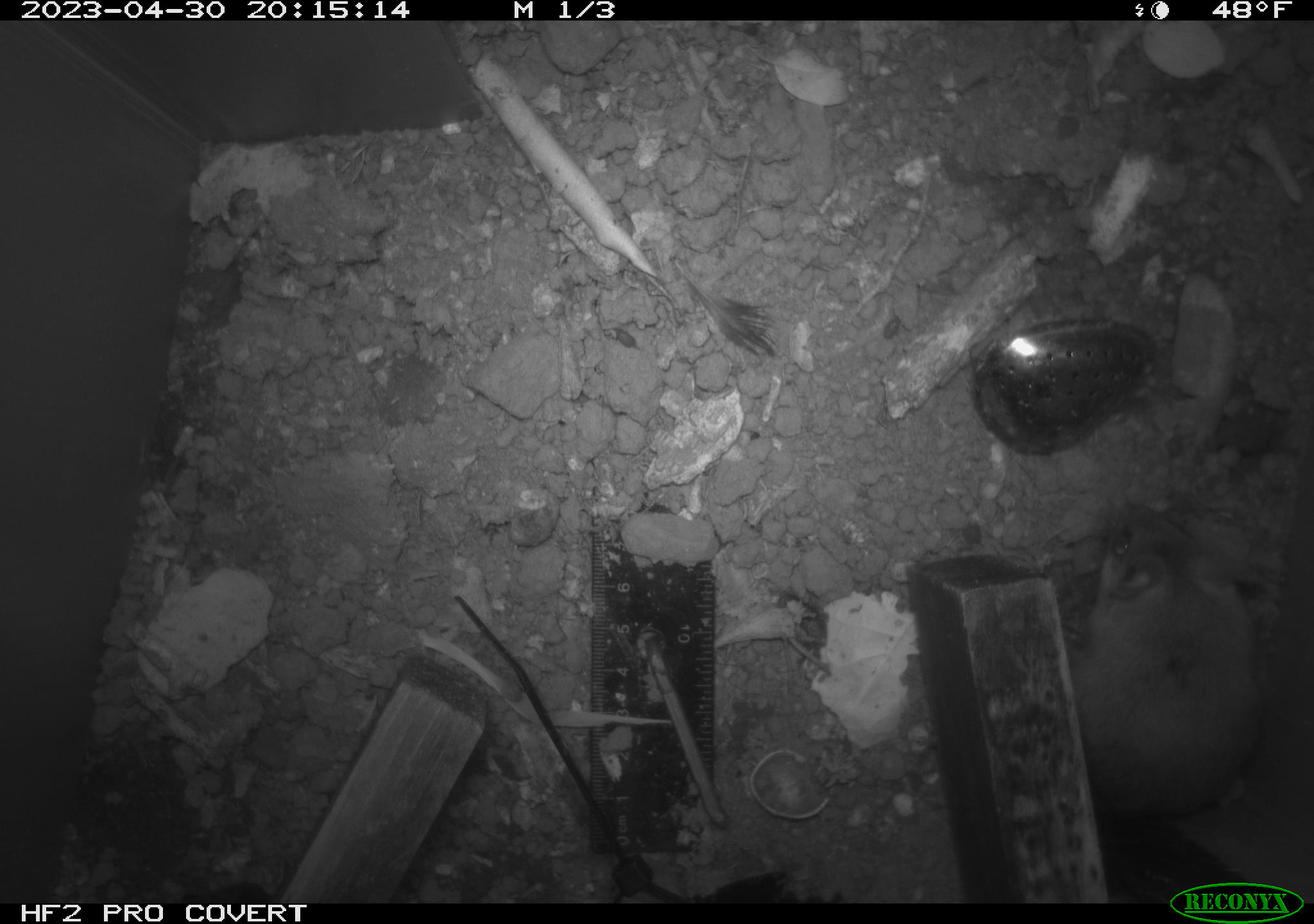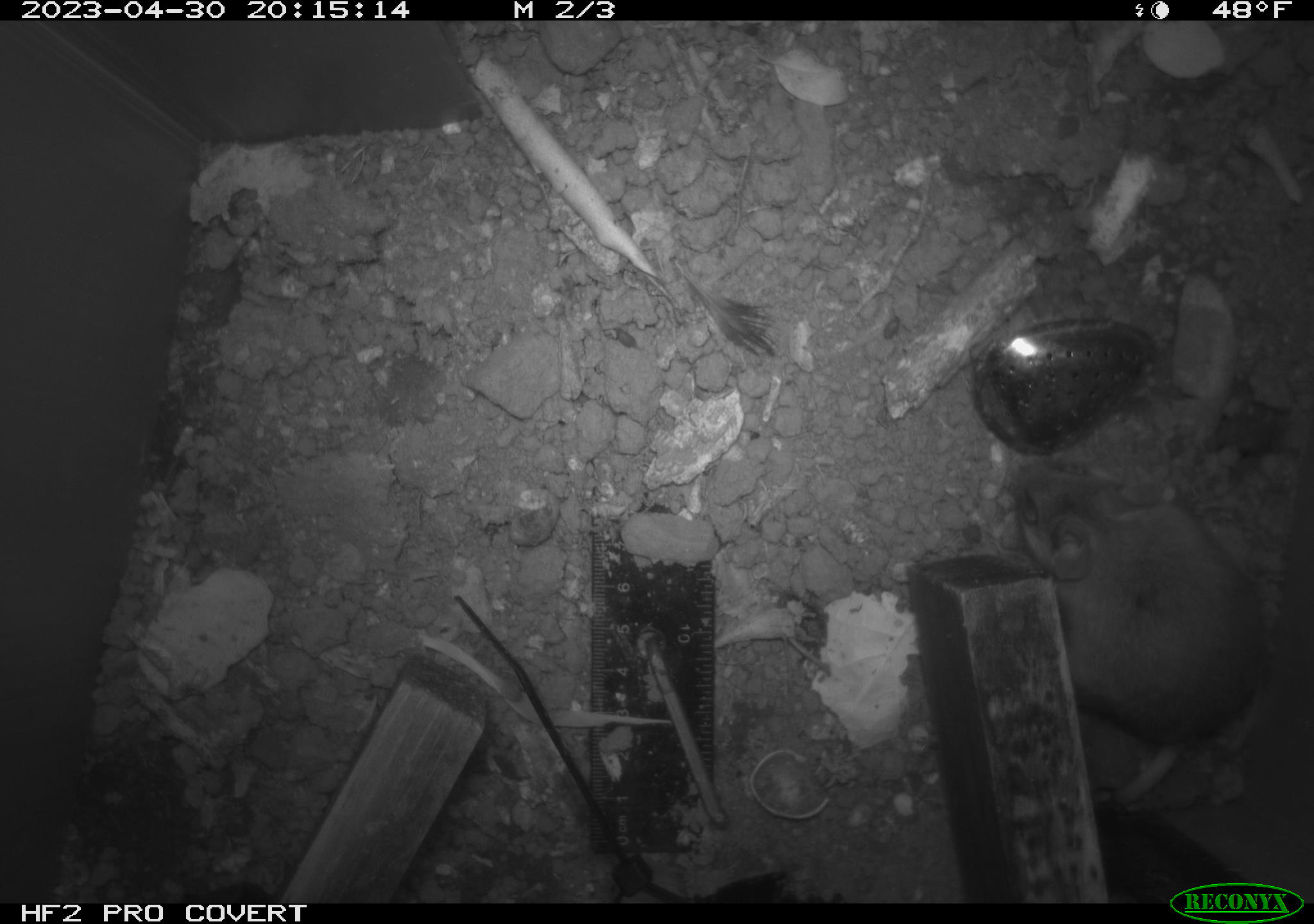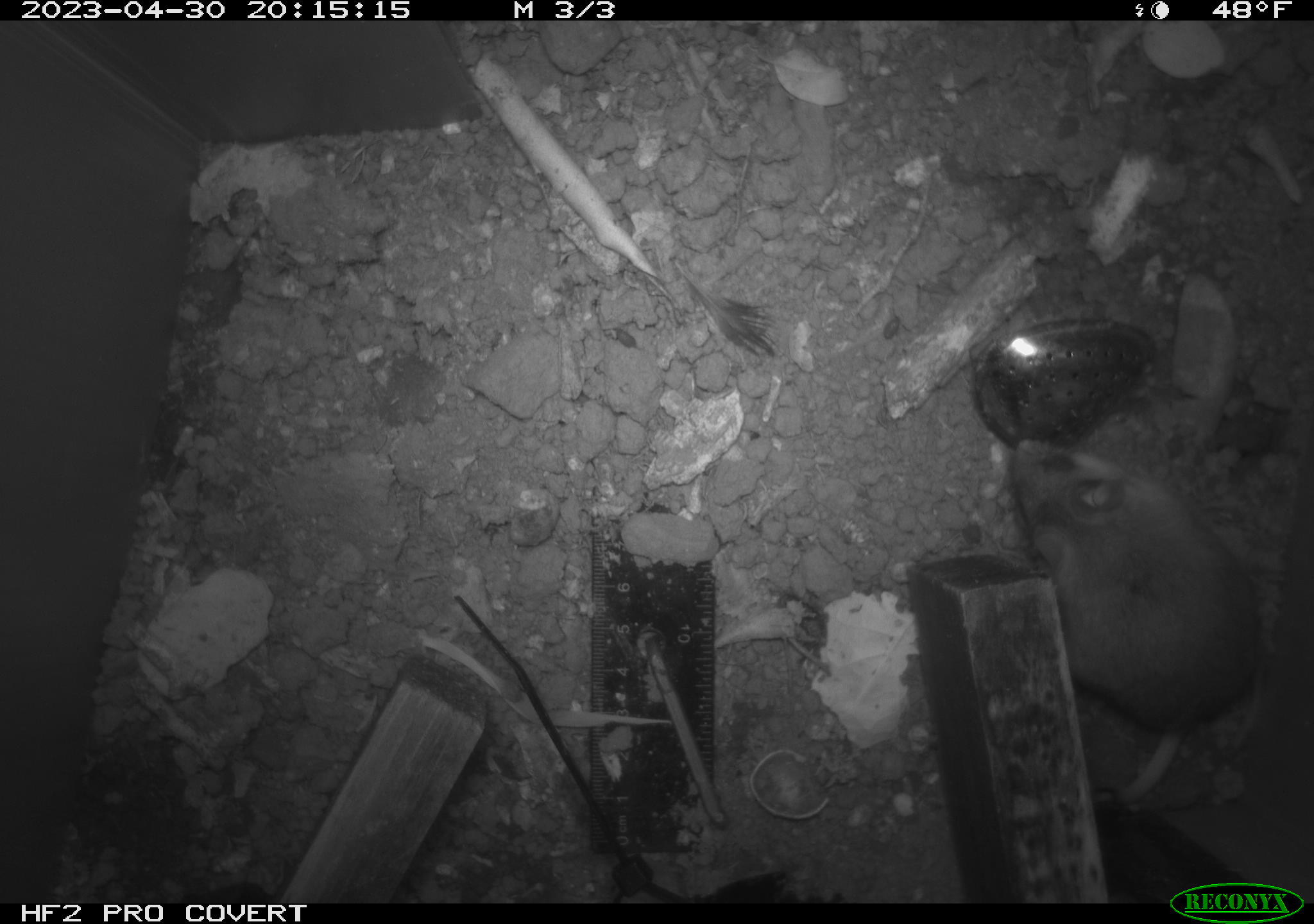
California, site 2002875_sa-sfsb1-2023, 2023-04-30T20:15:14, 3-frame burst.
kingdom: Animalia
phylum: Chordata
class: Mammalia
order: Rodentia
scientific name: Rodentia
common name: mouse species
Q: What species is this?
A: Mouse species (Rodentia).